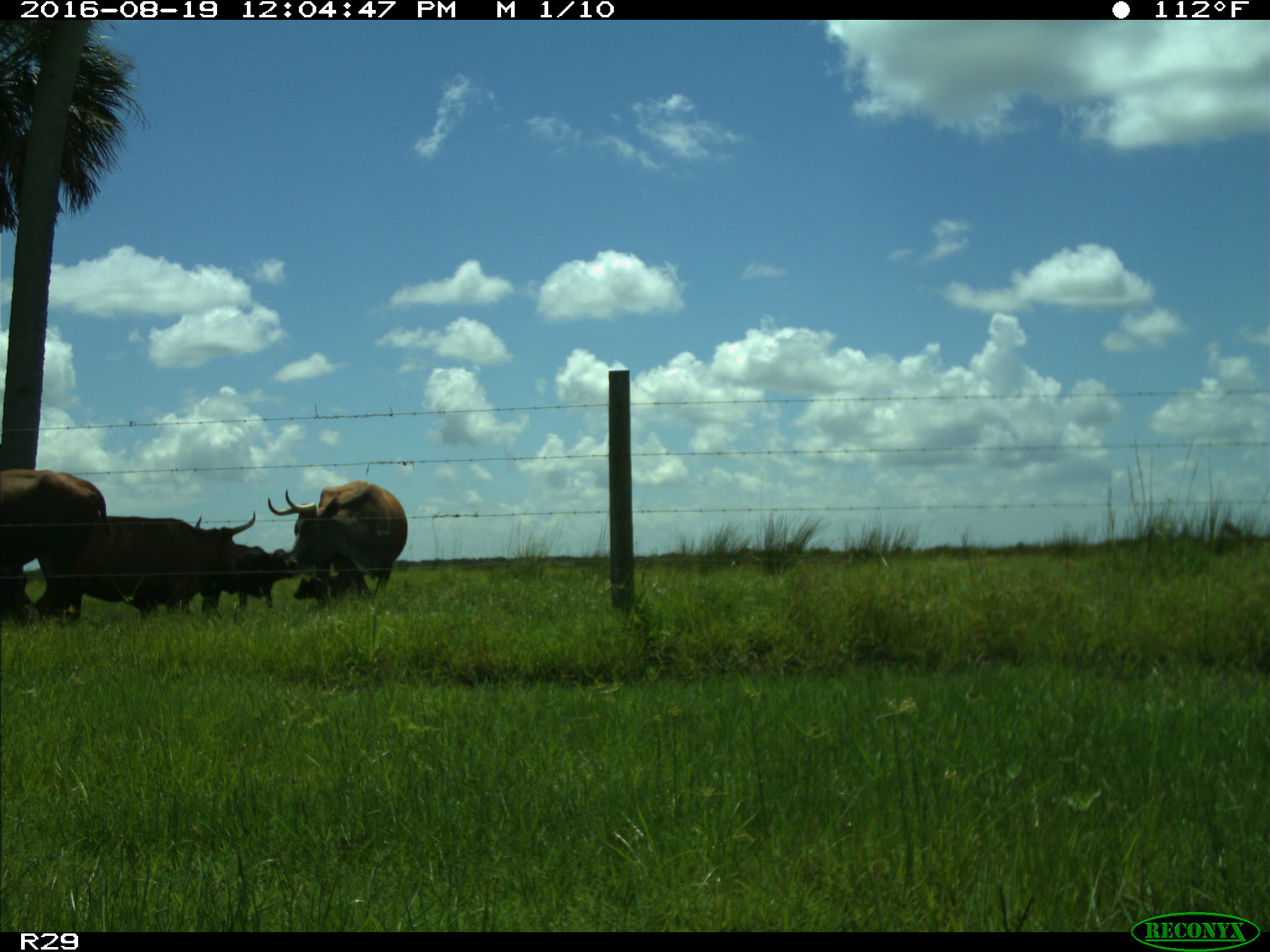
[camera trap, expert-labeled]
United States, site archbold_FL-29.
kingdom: Animalia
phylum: Chordata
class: Mammalia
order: Artiodactyla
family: Bovidae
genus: Bos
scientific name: Bos taurus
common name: domestic cow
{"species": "Bos taurus (domestic cow)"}